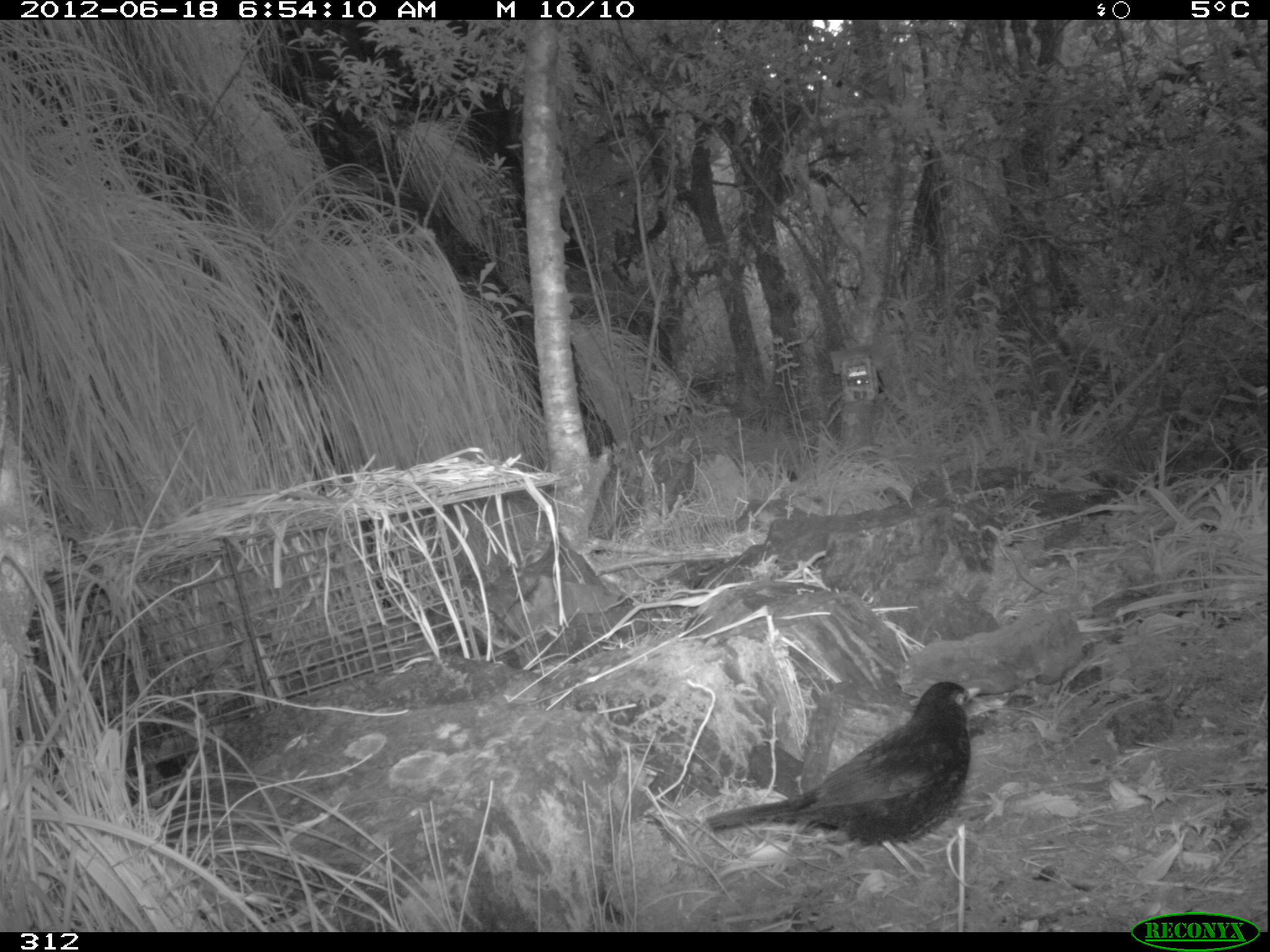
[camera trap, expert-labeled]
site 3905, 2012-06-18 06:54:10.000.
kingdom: Animalia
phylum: Chordata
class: Aves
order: Passeriformes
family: Turdidae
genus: Turdus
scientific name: Turdus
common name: true thrushes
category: turdus sp